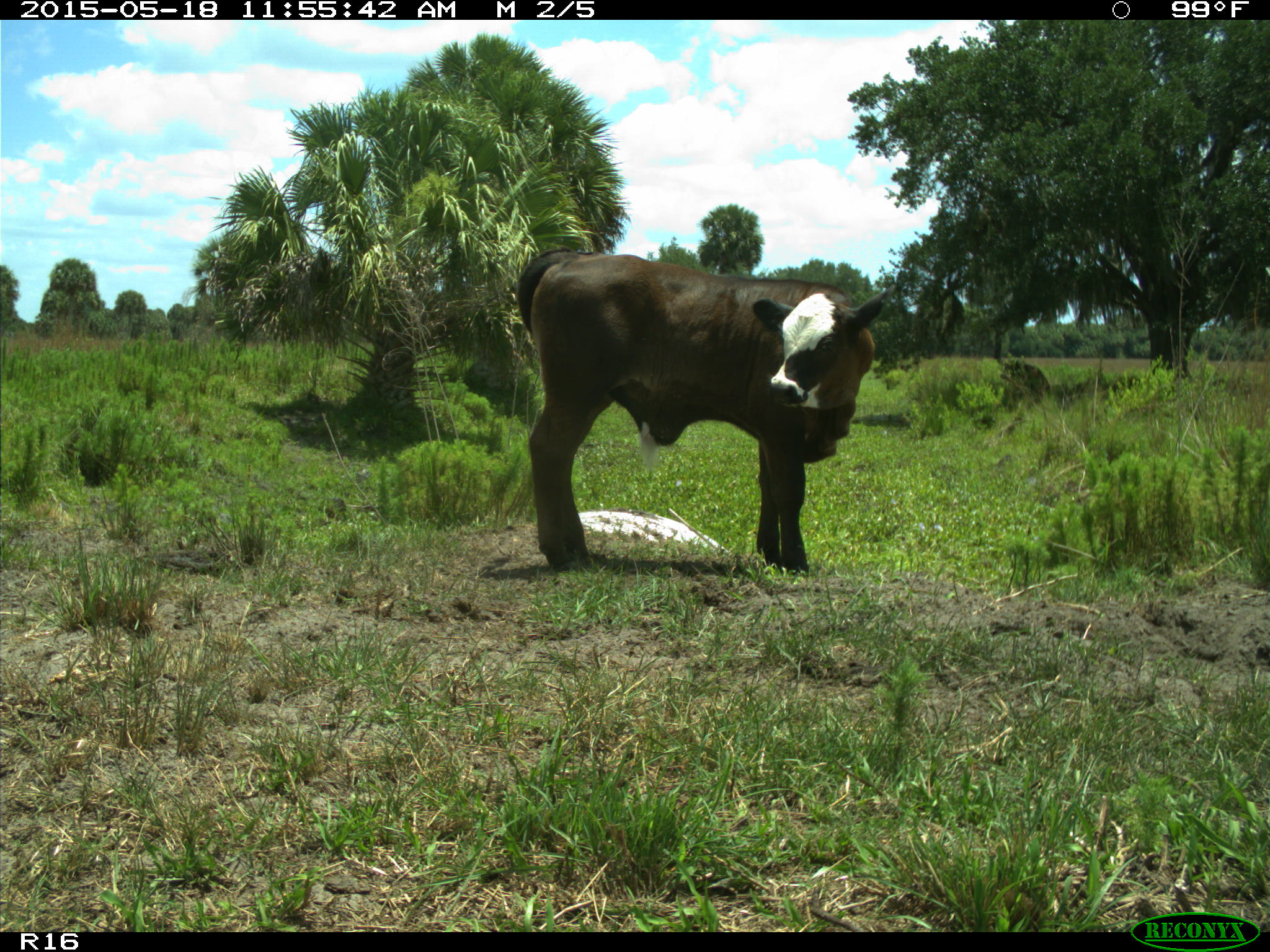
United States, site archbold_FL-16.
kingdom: Animalia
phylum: Chordata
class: Mammalia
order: Artiodactyla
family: Bovidae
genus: Bos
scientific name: Bos taurus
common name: domestic cow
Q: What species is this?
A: Bos taurus (domestic cow).